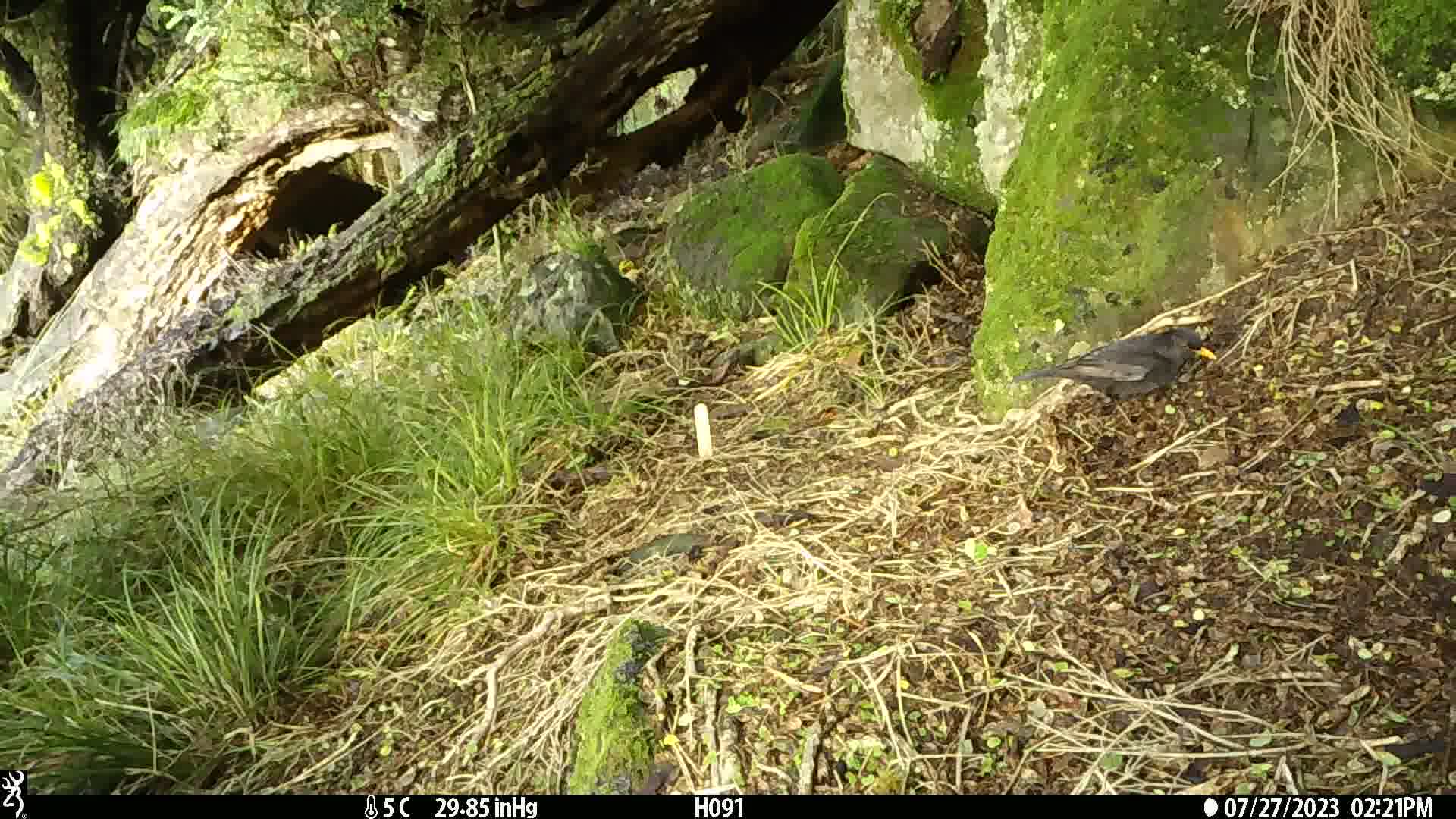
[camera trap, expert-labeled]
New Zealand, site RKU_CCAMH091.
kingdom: Animalia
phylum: Chordata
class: Aves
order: Passeriformes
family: Turdidae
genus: Turdus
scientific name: Turdus merula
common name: eurasian blackbird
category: blackbird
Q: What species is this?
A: Blackbird (eurasian blackbird) (Turdus merula).